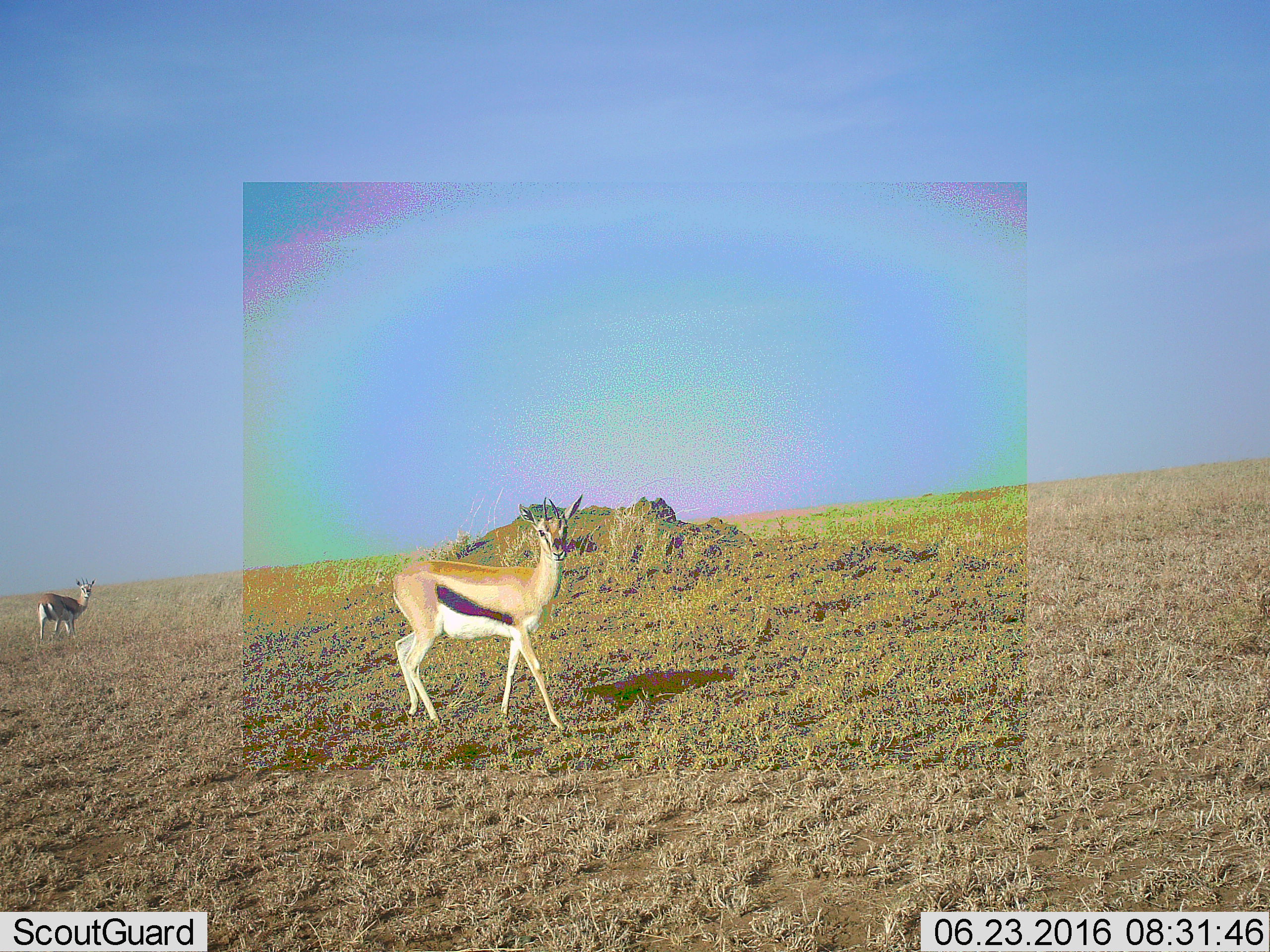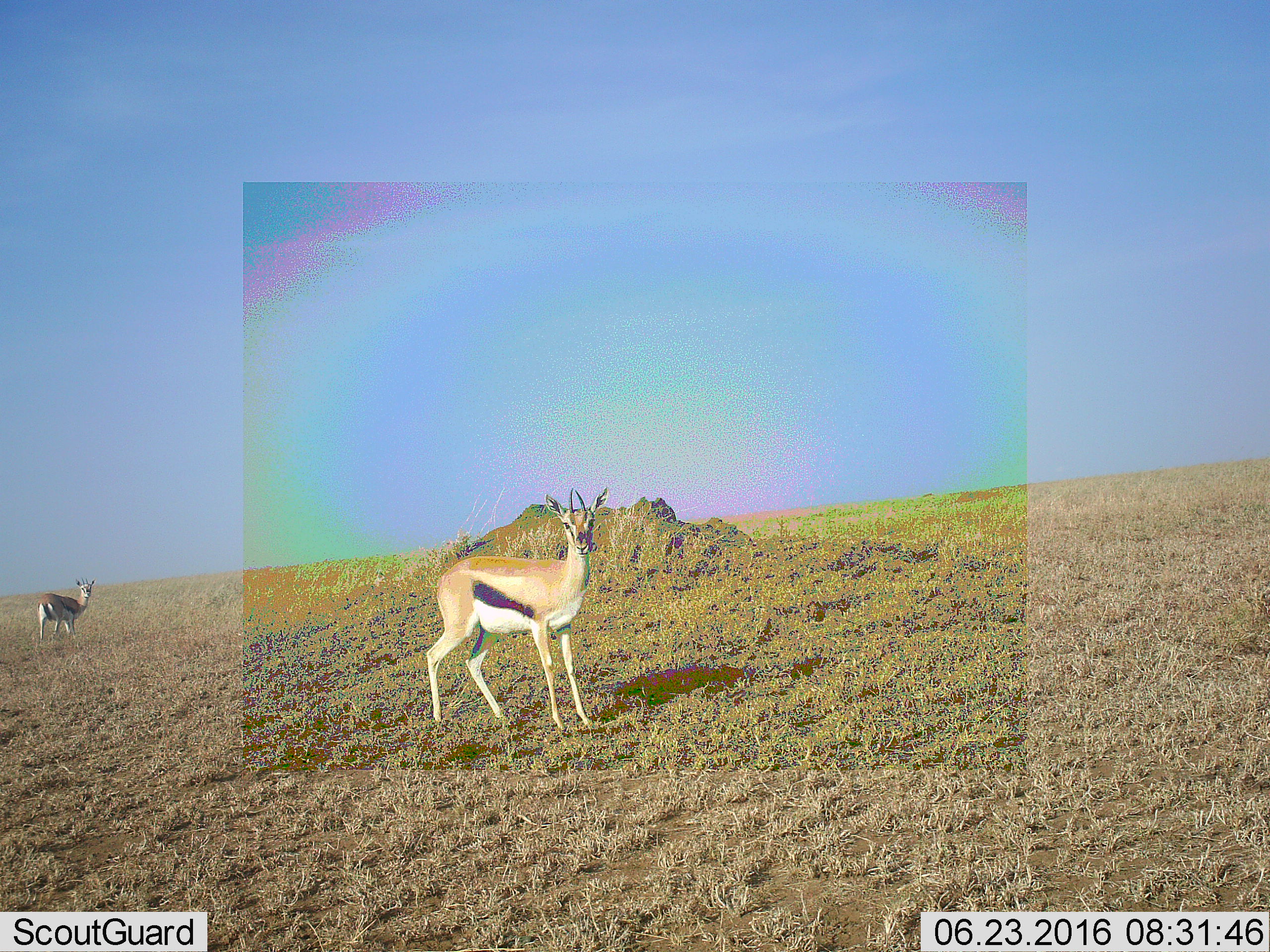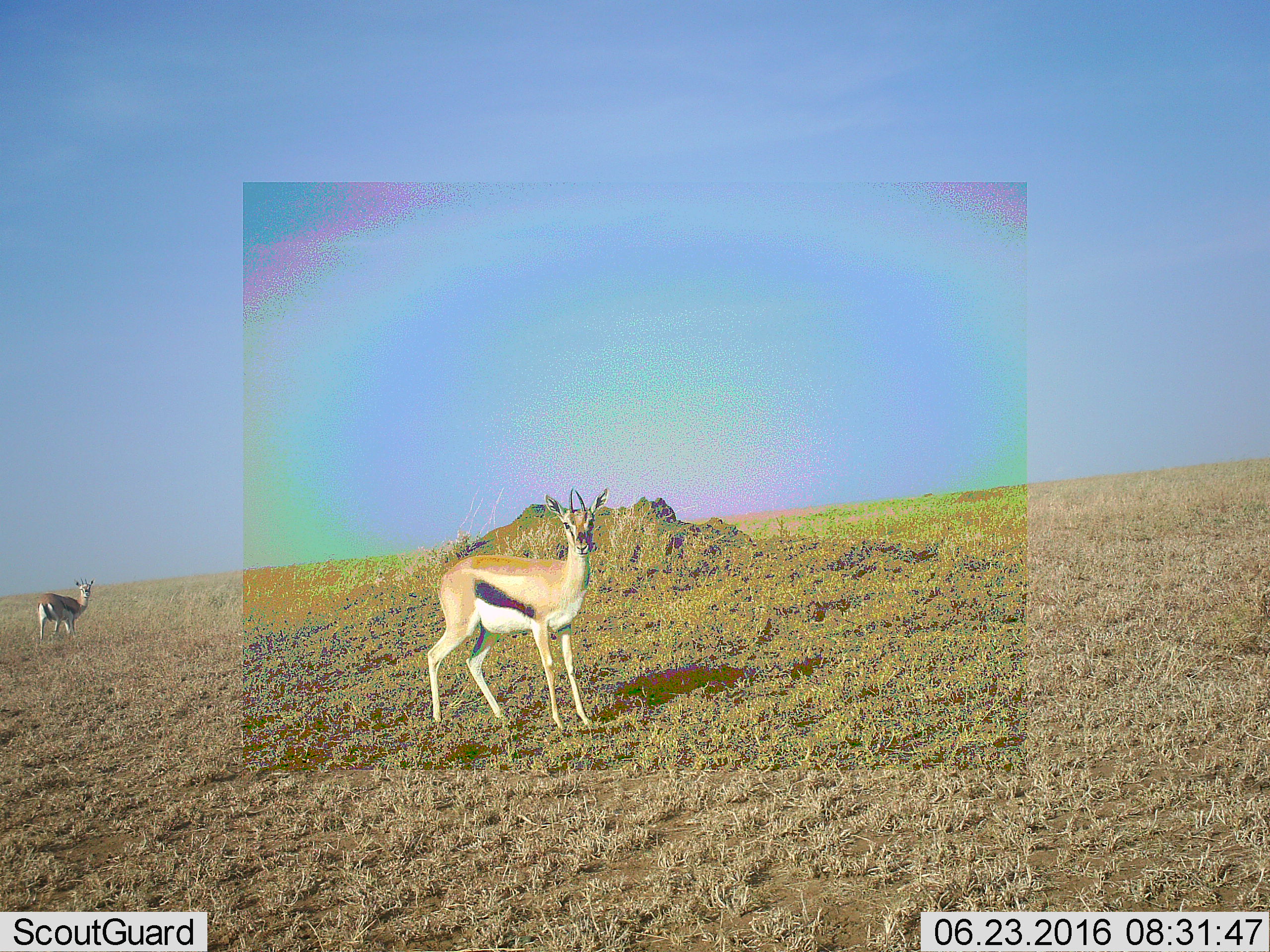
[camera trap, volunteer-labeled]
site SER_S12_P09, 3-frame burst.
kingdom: Animalia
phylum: Chordata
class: Mammalia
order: Artiodactyla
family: Bovidae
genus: Eudorcas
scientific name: Eudorcas thomsonii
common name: thomson's gazelle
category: gazellethomsons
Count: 2.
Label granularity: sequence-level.